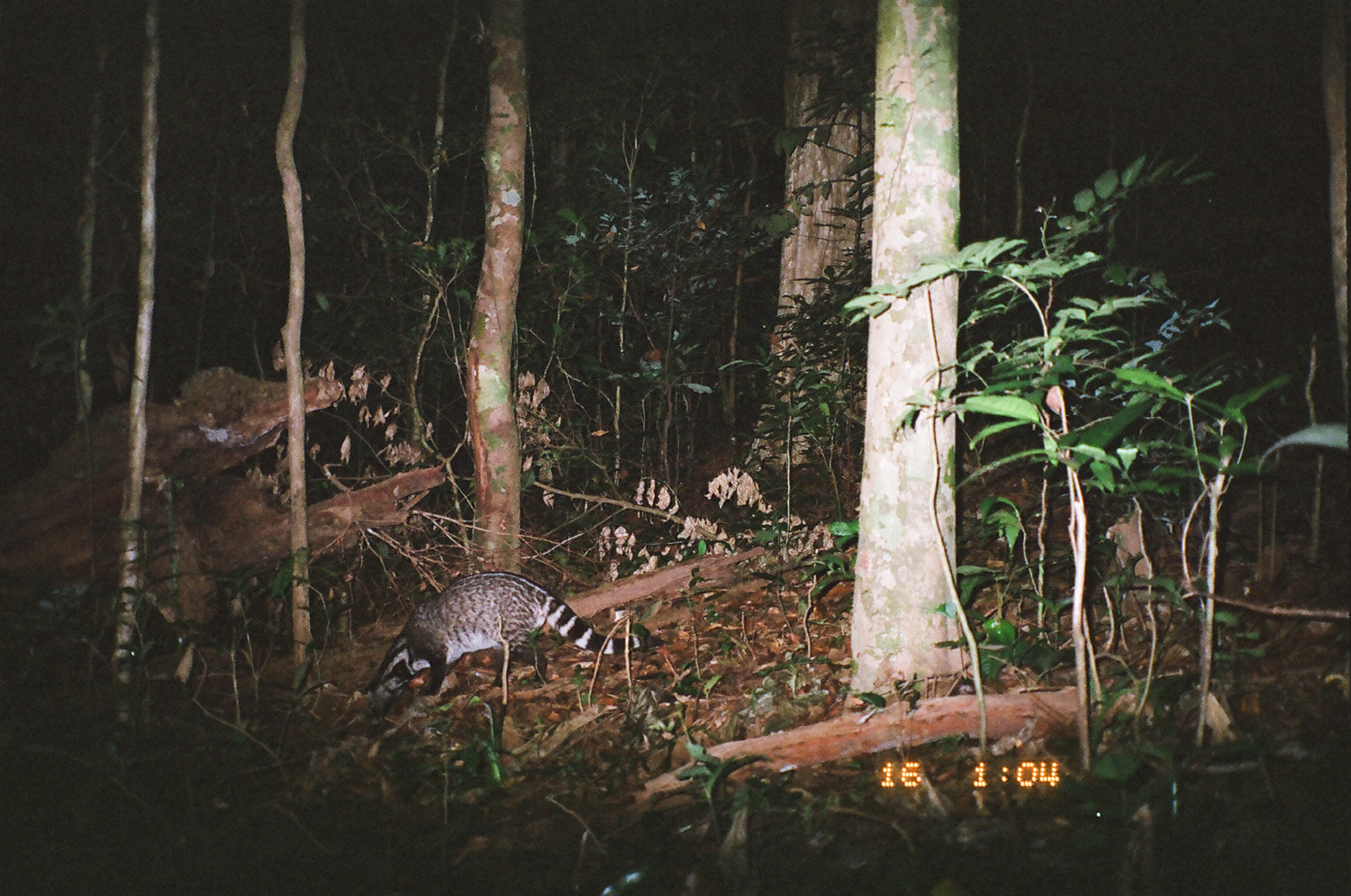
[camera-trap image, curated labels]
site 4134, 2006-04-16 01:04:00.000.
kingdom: Animalia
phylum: Chordata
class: Mammalia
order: Carnivora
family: Viverridae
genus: Viverra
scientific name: Viverra zibetha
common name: large indian civet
Viverra zibetha (large indian civet), count 1.